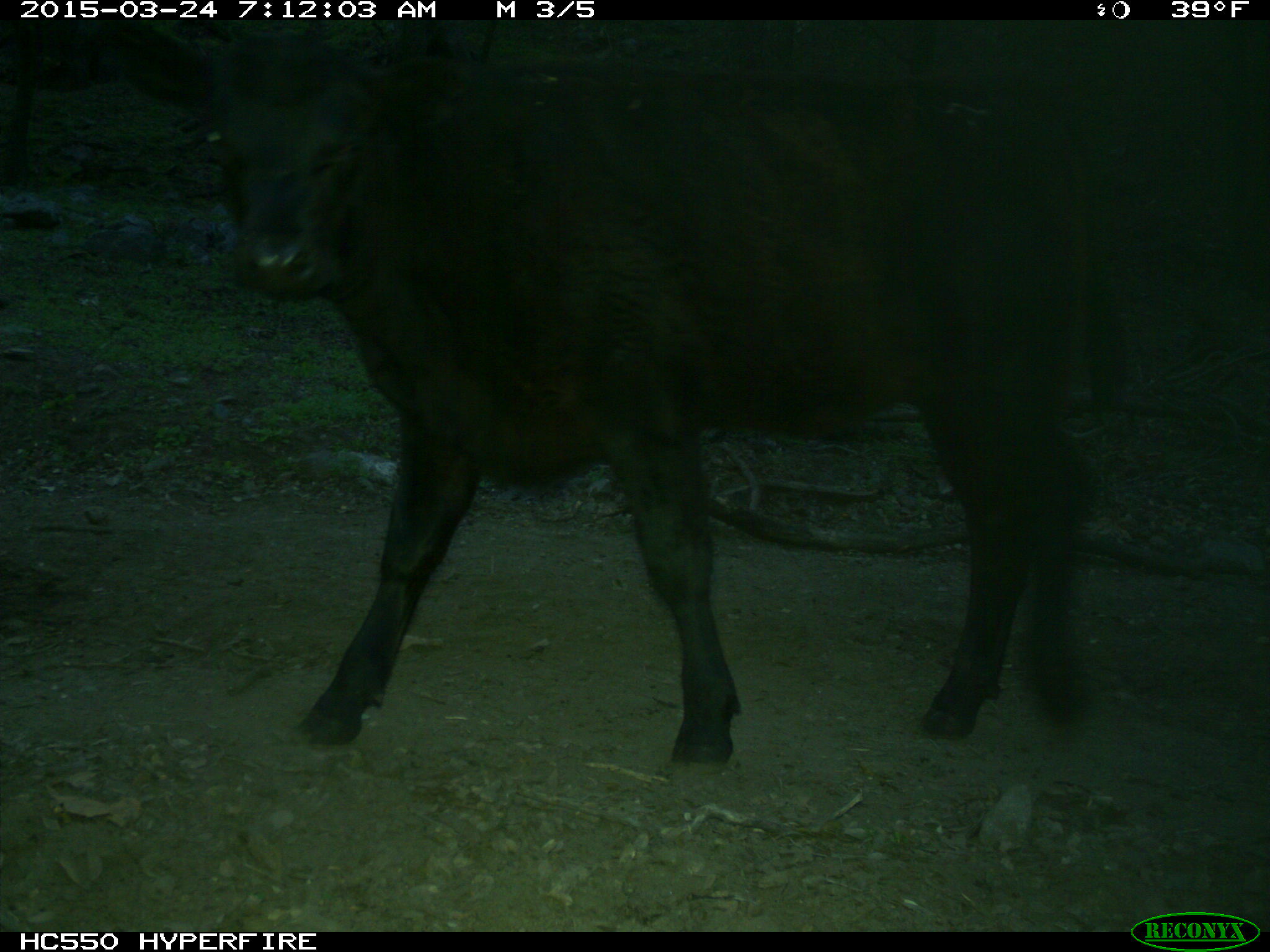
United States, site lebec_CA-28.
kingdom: Animalia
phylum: Chordata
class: Mammalia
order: Artiodactyla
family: Bovidae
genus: Bos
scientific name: Bos taurus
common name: domestic cow